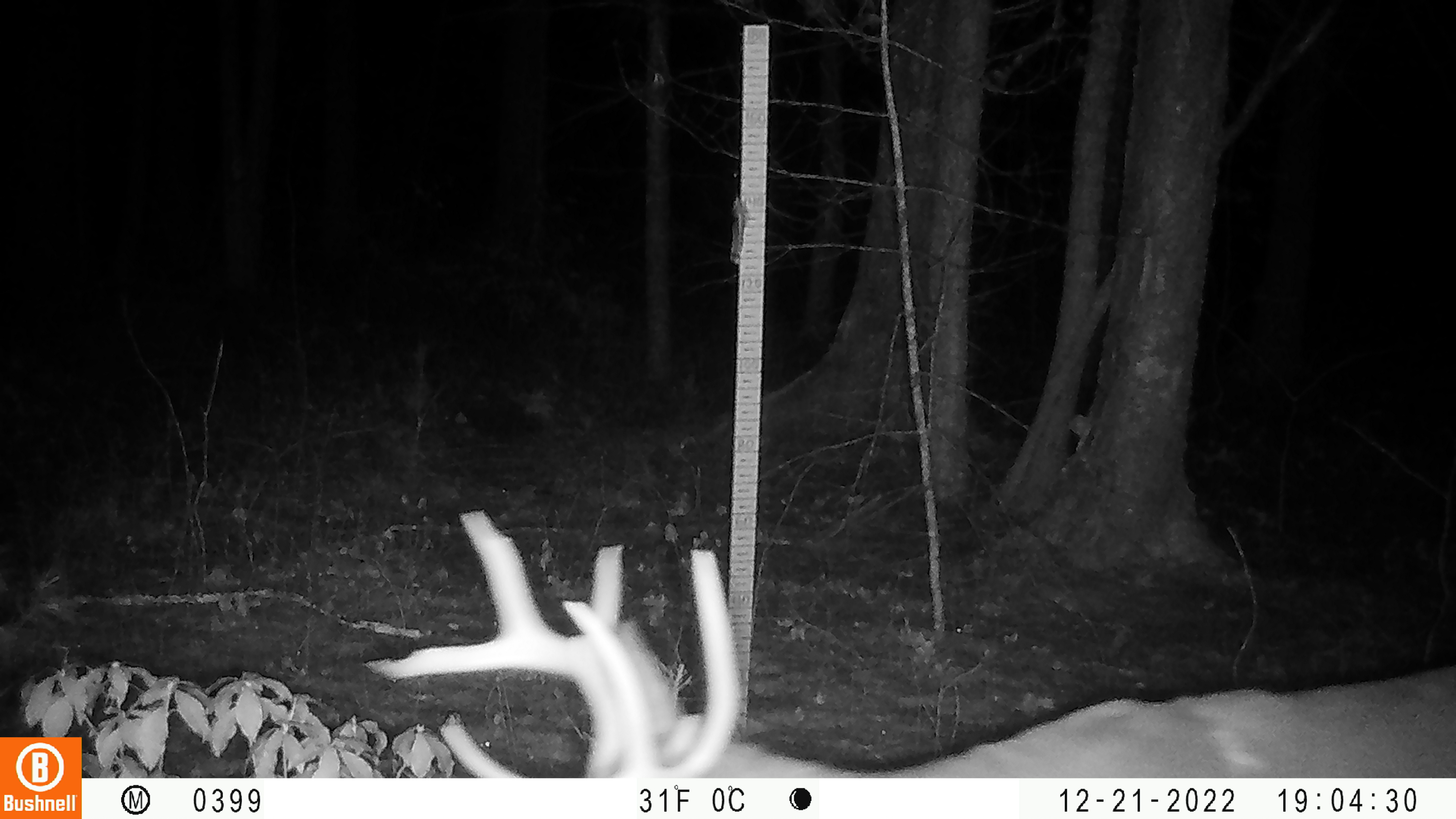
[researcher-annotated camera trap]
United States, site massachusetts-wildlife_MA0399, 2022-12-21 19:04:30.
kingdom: Animalia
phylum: Chordata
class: Mammalia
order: Artiodactyla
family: Cervidae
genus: Odocoileus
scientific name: Odocoileus virginianus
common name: white-tailed deer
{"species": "white-tailed deer (Odocoileus virginianus)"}